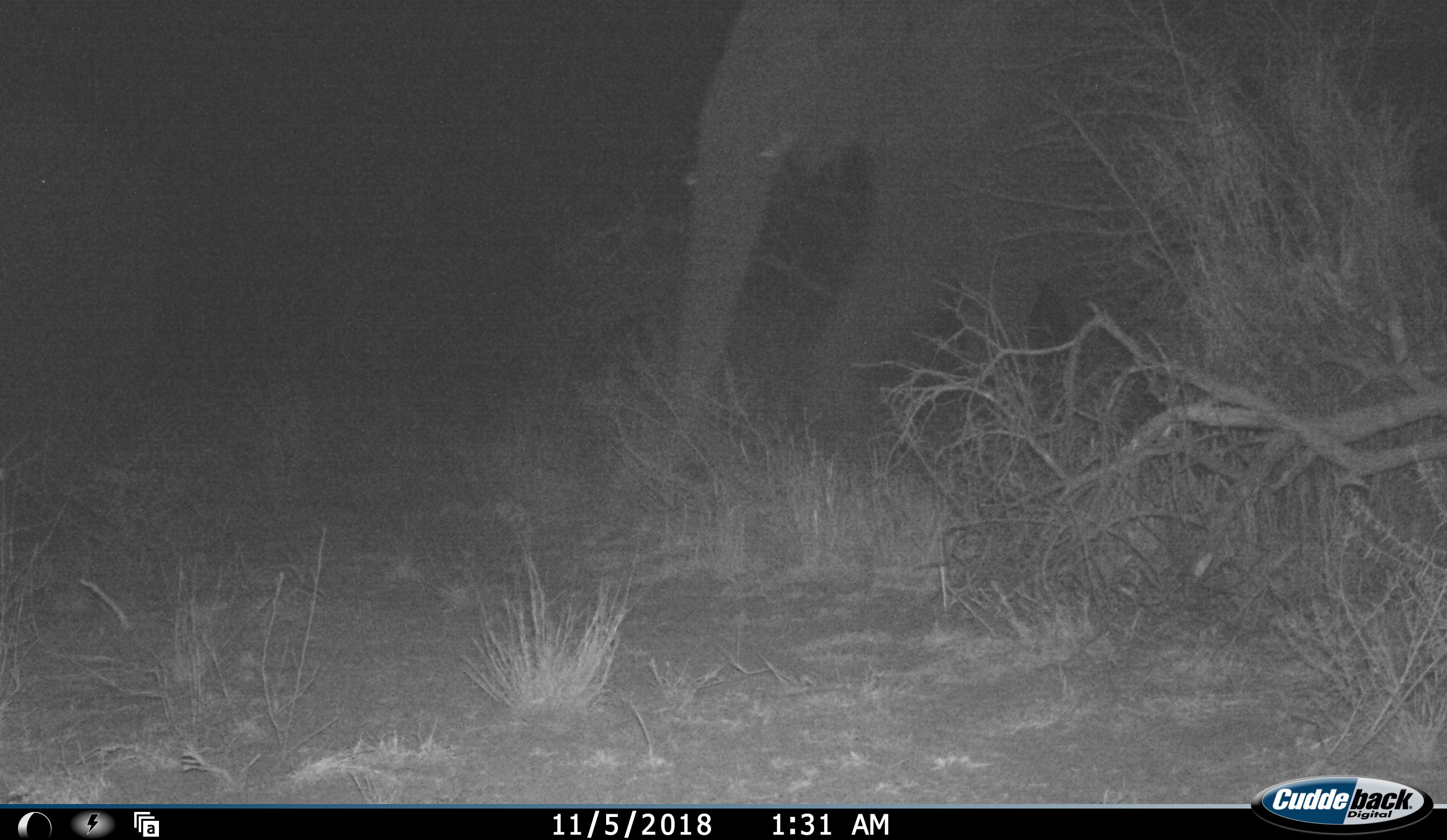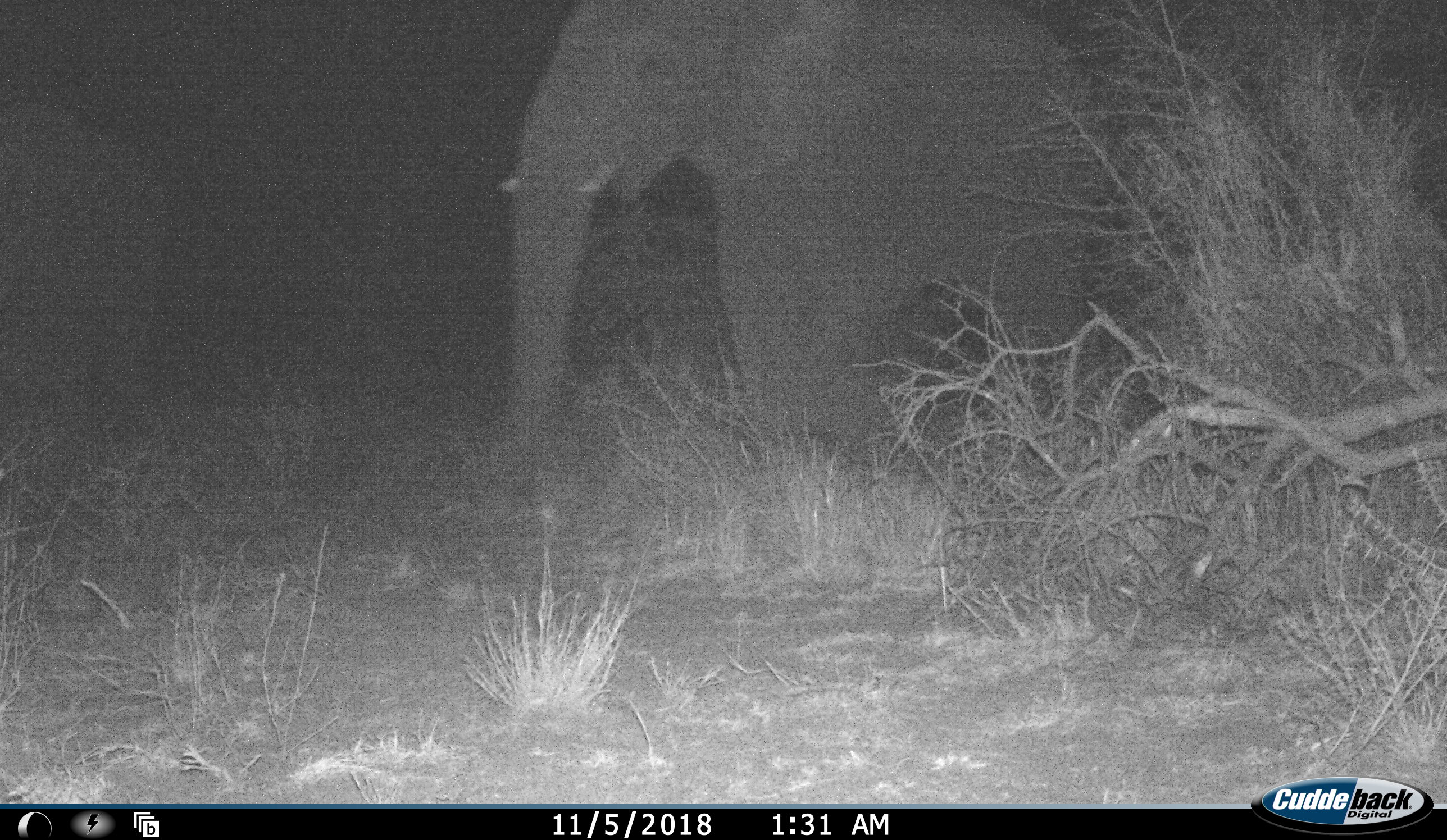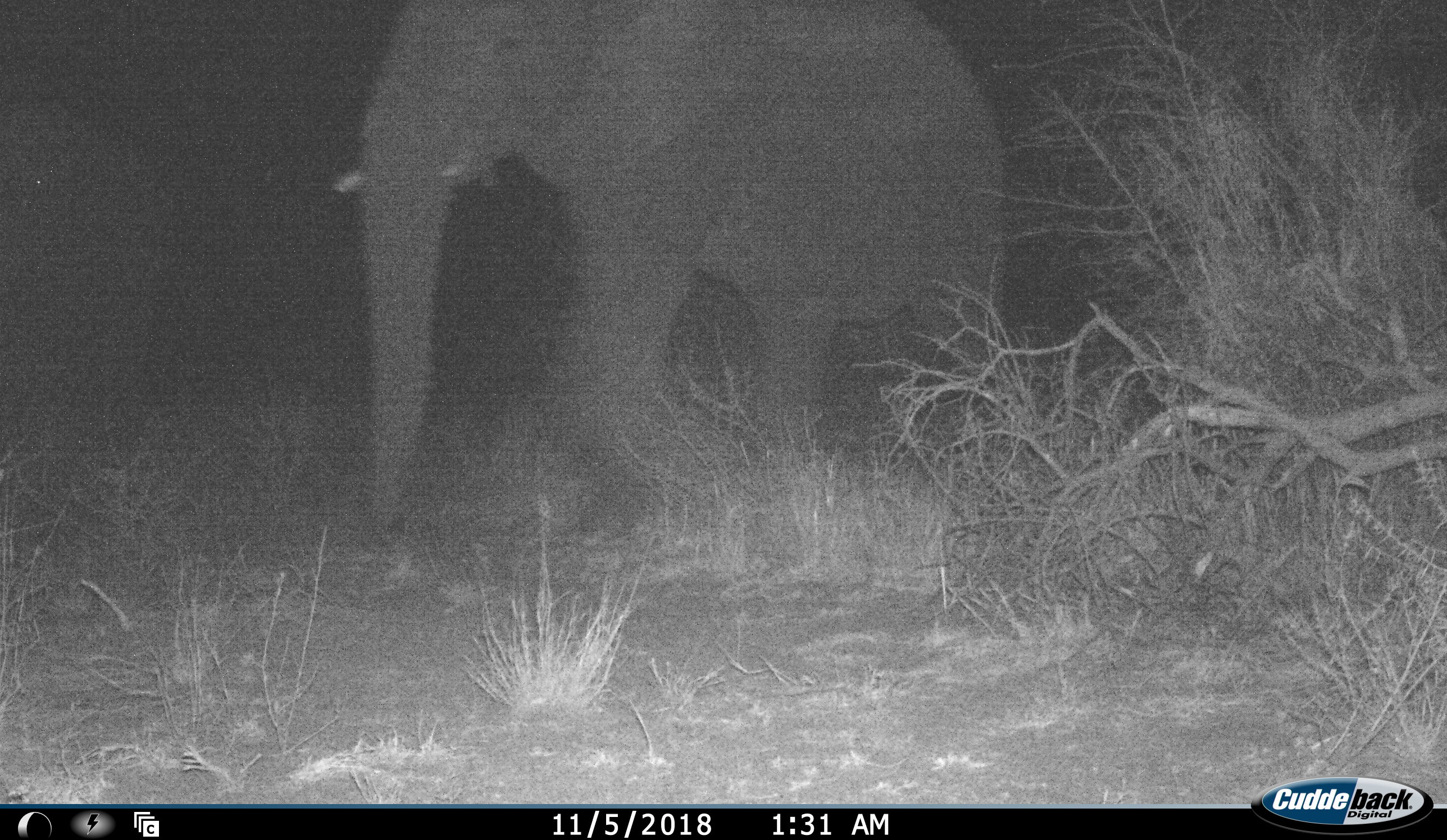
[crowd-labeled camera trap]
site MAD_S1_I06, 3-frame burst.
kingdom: Animalia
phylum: Chordata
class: Mammalia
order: Proboscidea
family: Elephantidae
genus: Loxodonta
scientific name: Loxodonta africana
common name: african bush elephant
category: elephant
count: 1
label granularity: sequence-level